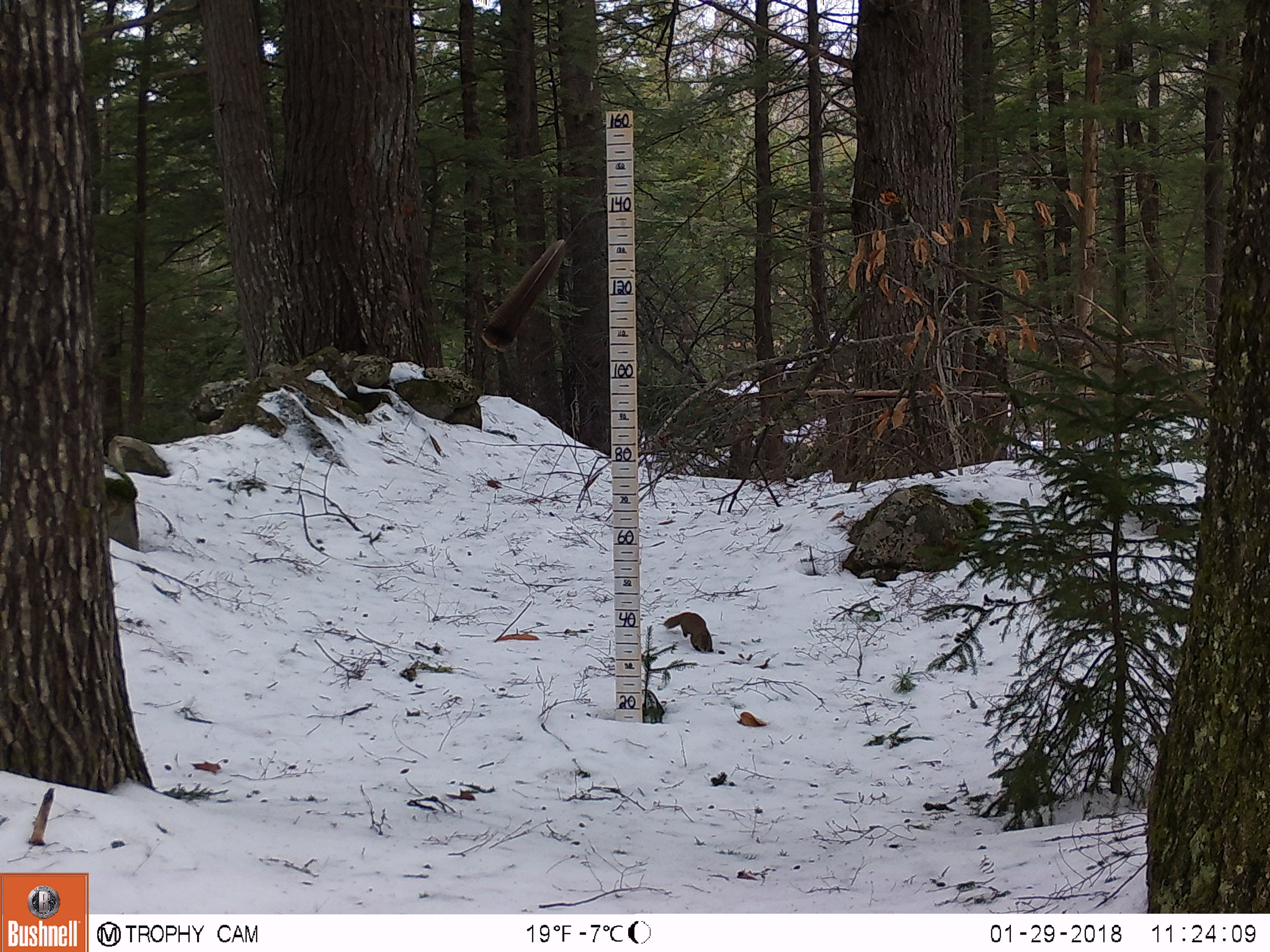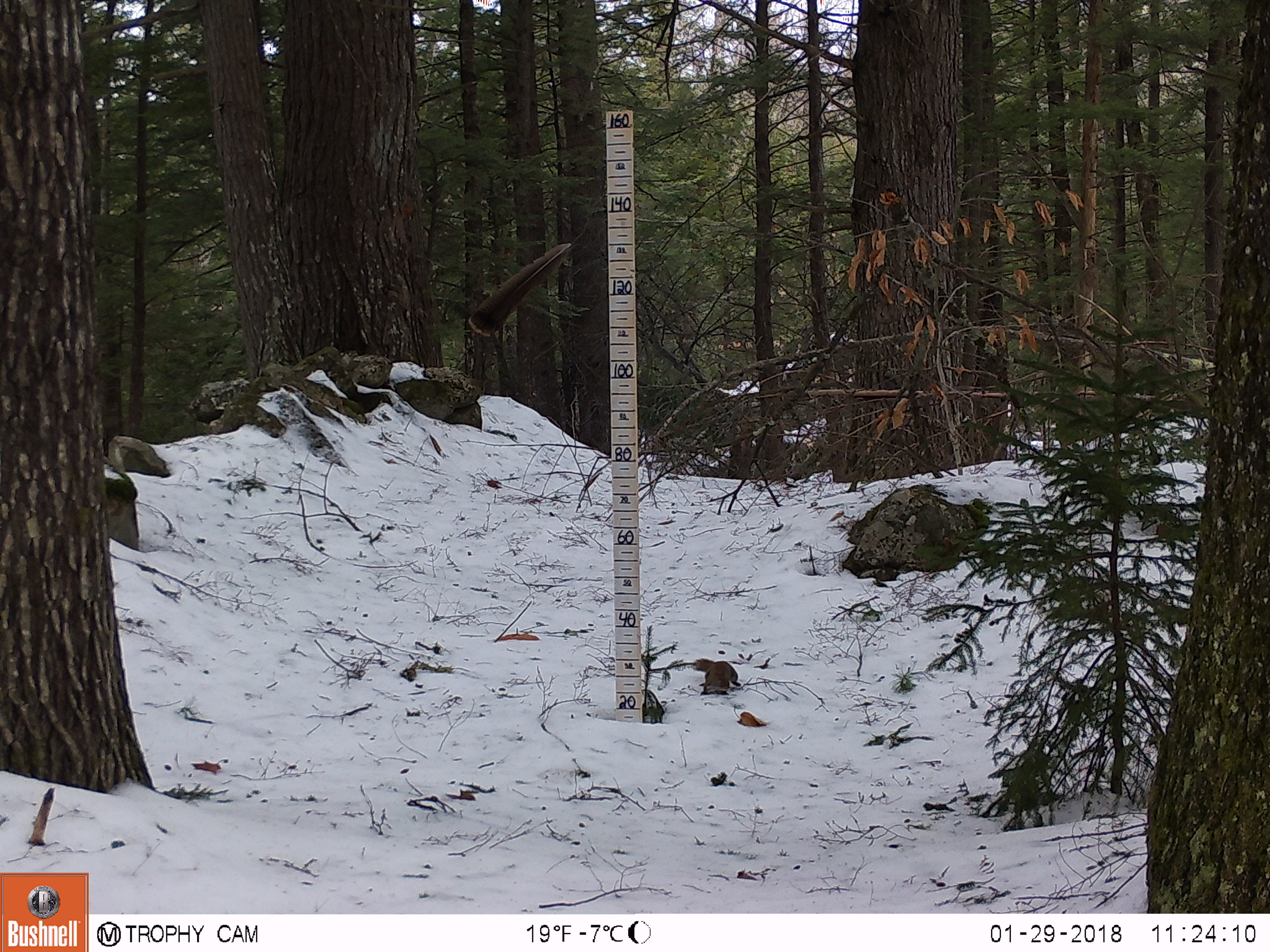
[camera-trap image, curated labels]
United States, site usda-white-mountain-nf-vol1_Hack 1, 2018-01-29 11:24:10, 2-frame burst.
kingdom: Animalia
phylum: Chordata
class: Mammalia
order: Rodentia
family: Sciuridae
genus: Tamiasciurus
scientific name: Tamiasciurus hudsonicus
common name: red squirrel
Red squirrel (Tamiasciurus hudsonicus).